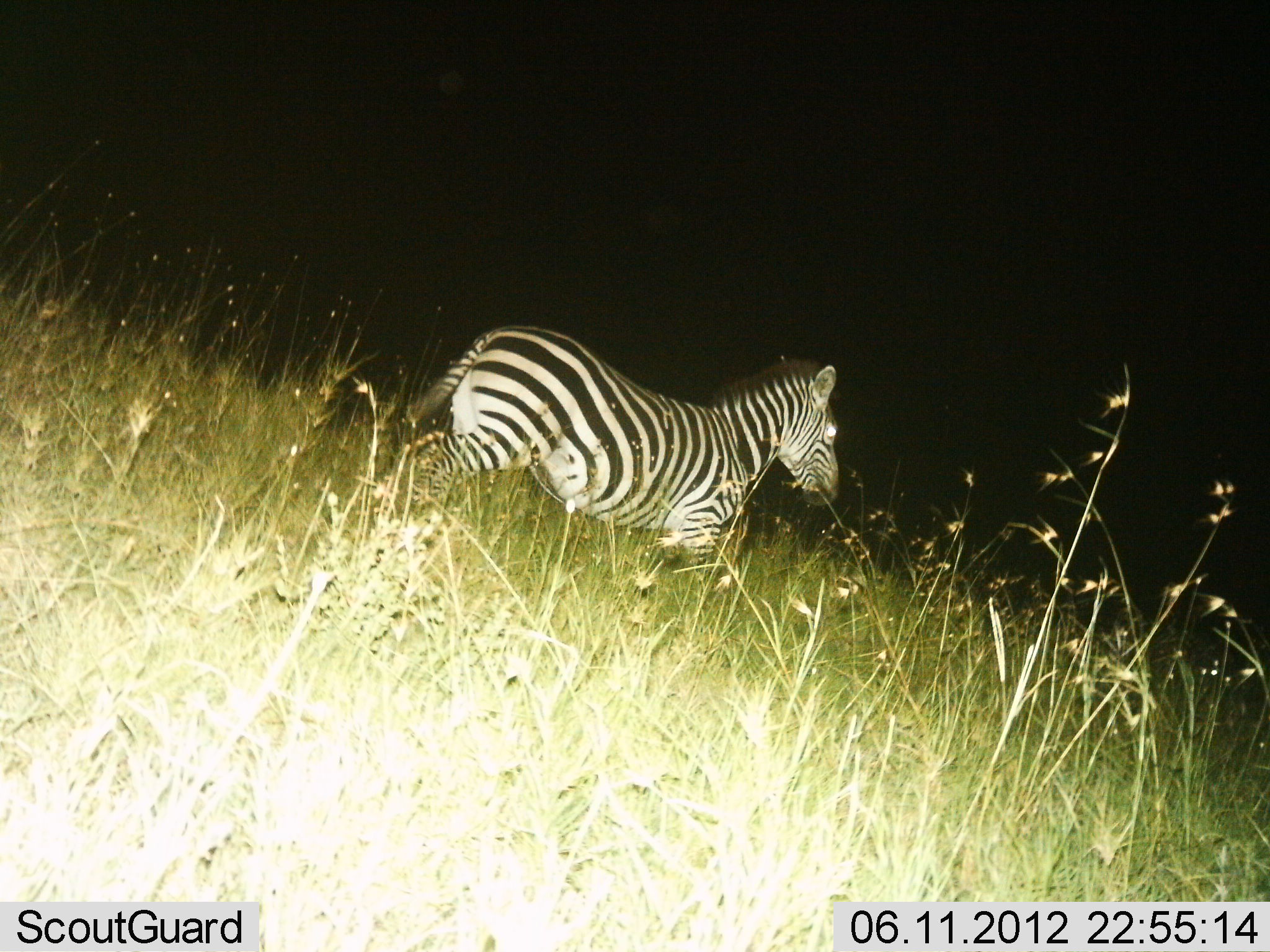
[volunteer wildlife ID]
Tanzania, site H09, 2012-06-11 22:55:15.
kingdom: Animalia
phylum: Chordata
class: Mammalia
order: Perissodactyla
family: Equidae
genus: Equus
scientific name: Equus quagga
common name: plains zebra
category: zebra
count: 1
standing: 0%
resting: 0%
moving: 100%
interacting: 0%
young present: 0%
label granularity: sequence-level